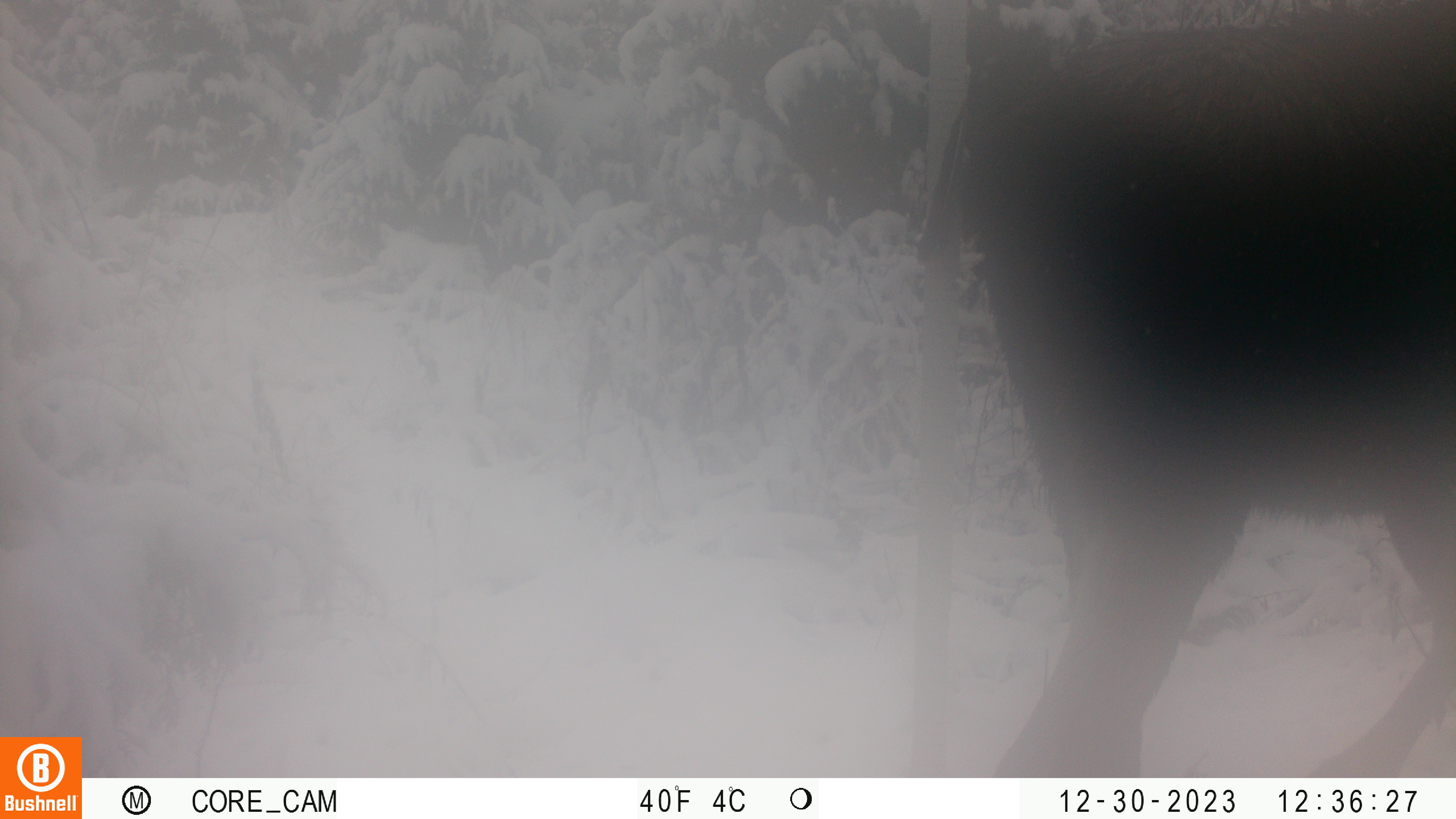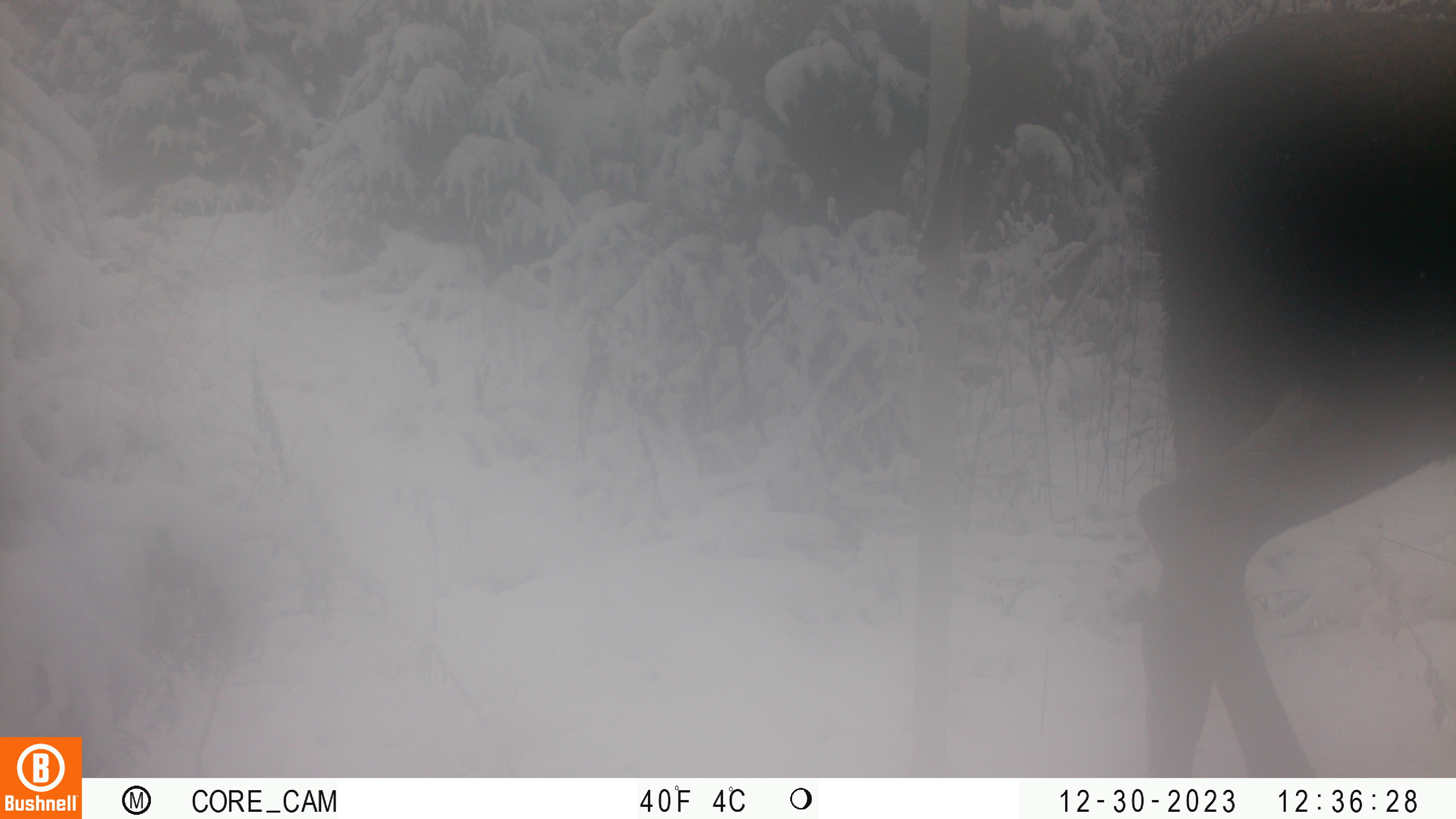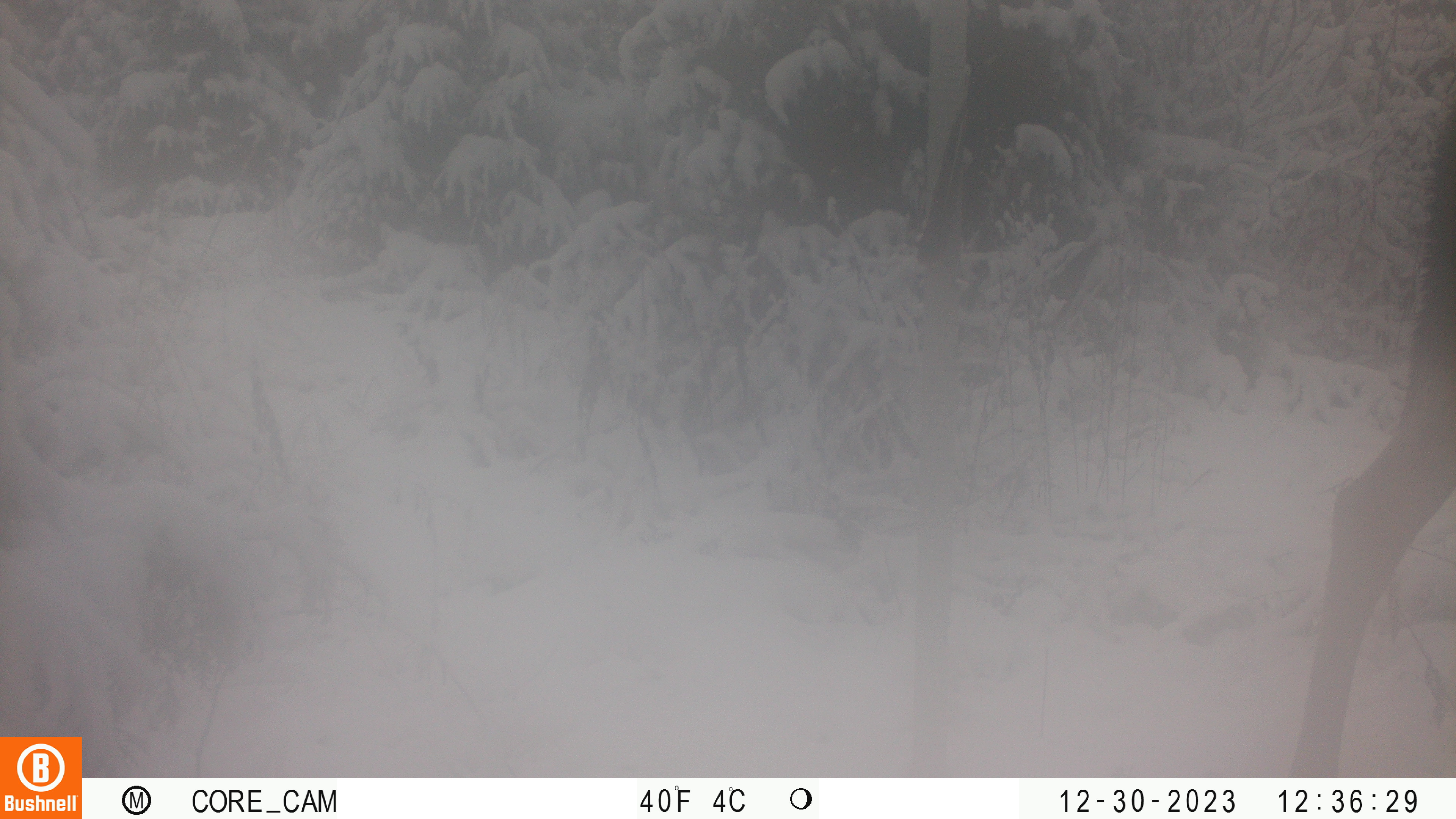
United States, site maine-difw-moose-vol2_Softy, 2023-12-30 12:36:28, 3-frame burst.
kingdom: Animalia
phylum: Chordata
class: Mammalia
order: Artiodactyla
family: Cervidae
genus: Alces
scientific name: Alces alces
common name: moose